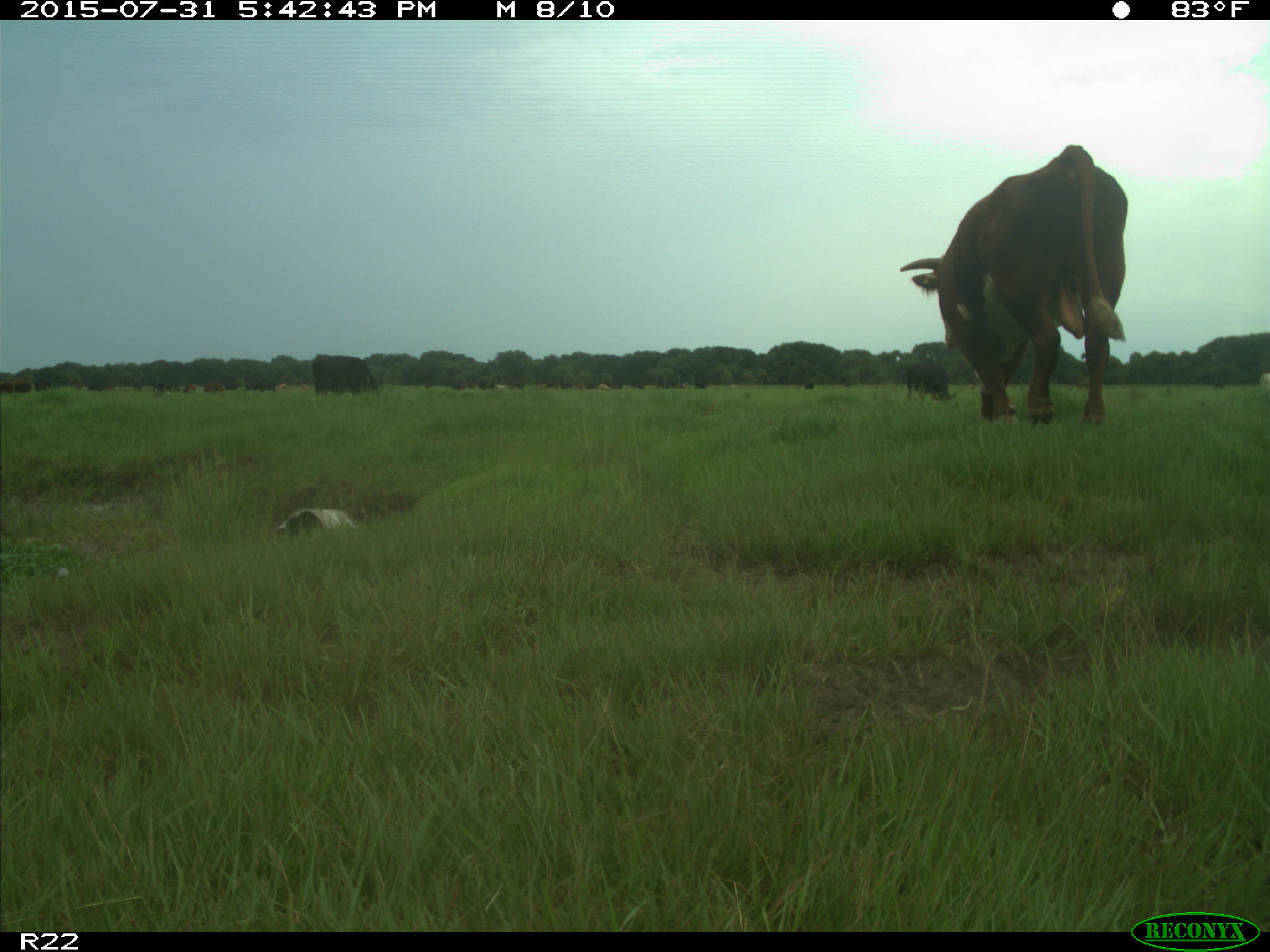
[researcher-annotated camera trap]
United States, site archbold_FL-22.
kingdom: Animalia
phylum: Chordata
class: Mammalia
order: Artiodactyla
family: Bovidae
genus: Bos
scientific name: Bos taurus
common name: domestic cow